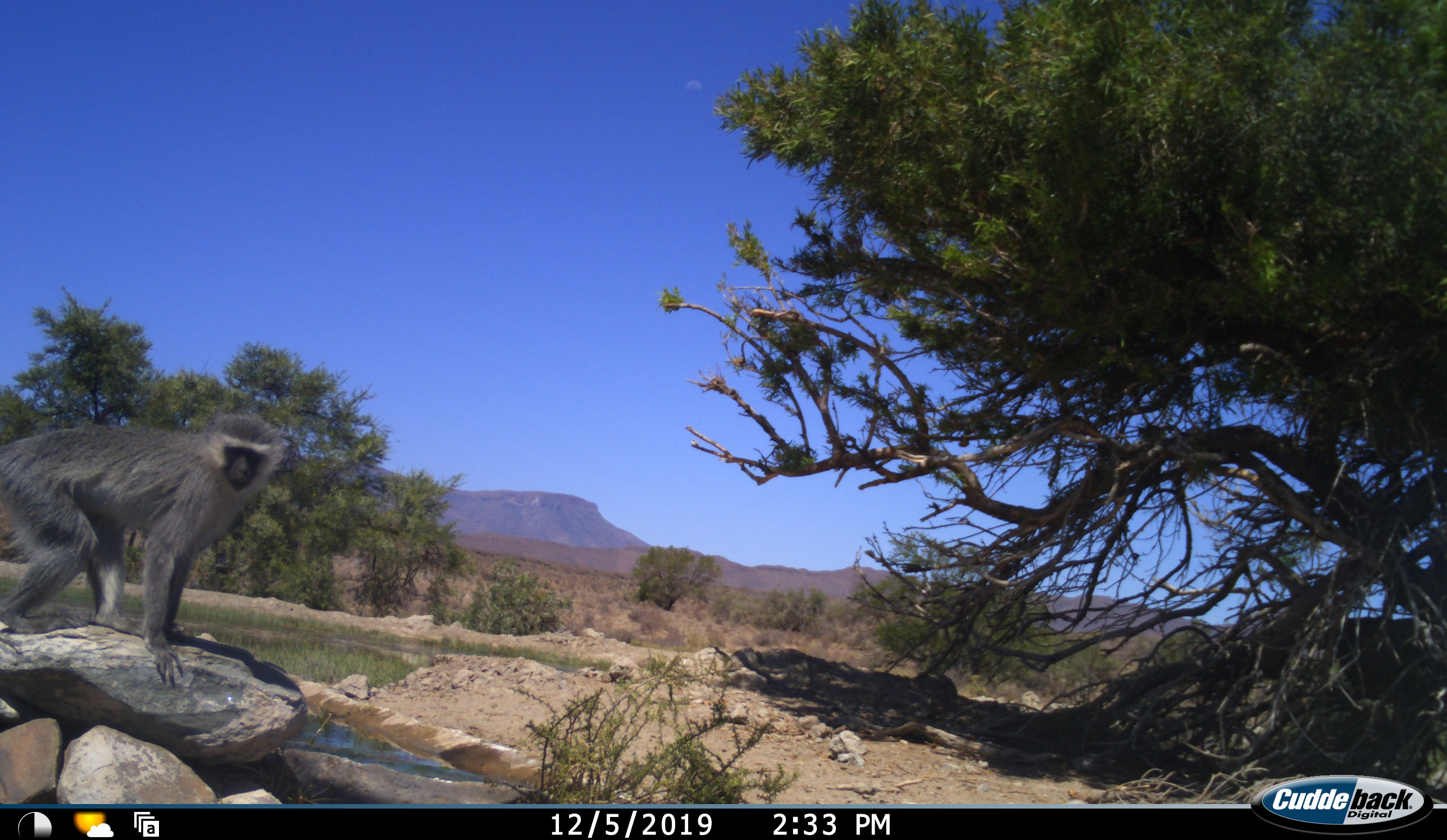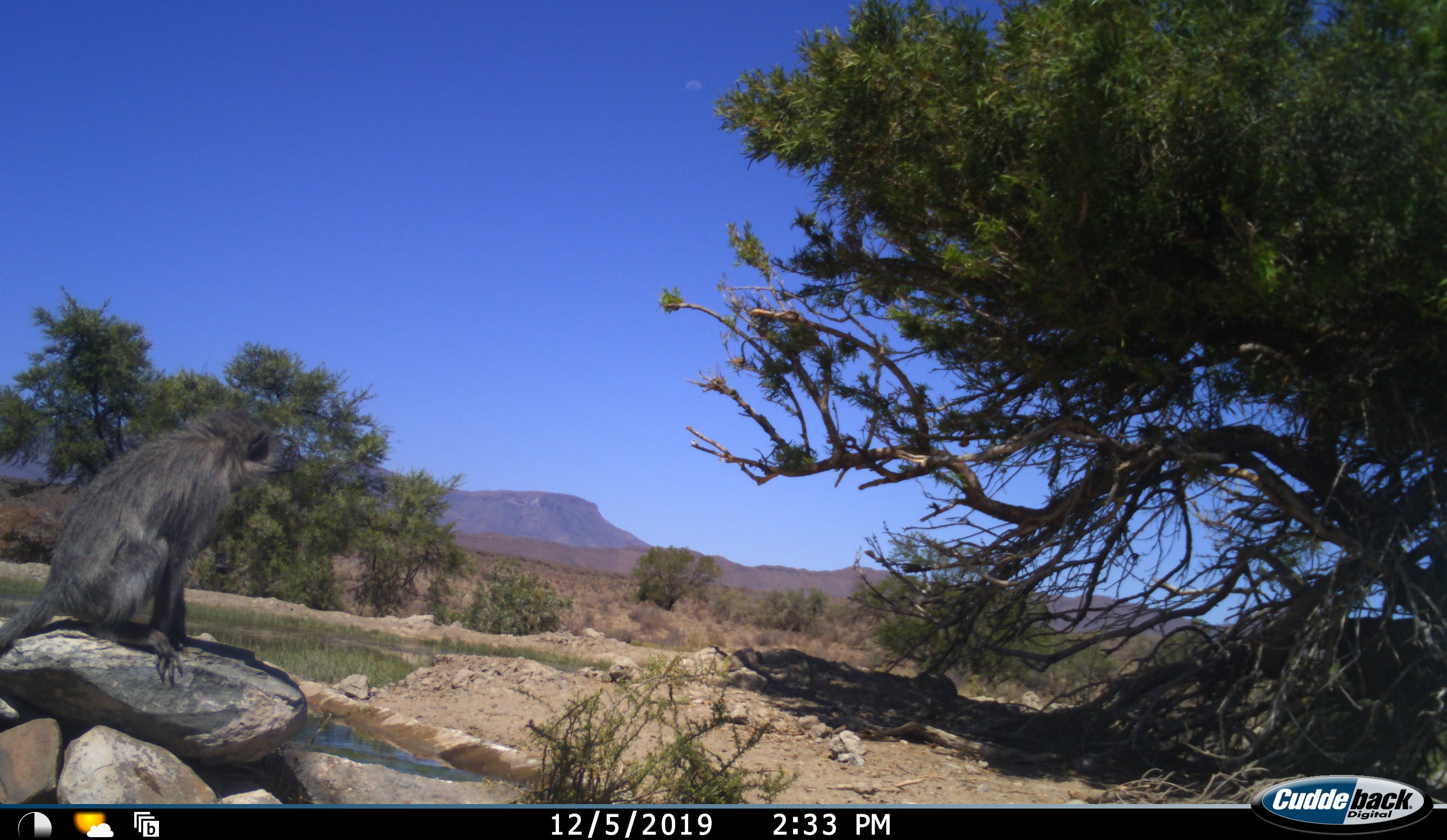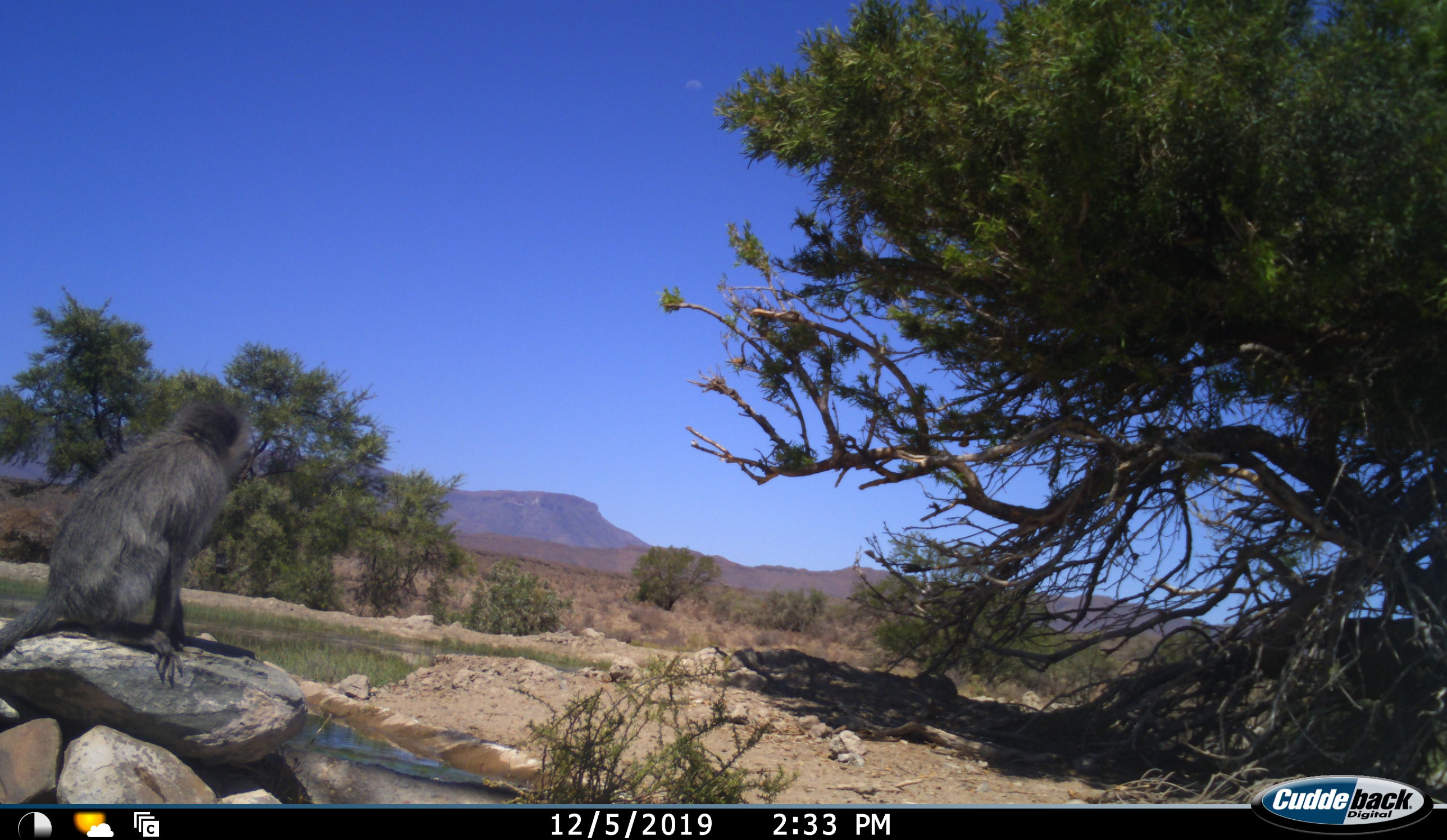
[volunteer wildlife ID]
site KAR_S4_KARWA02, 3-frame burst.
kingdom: Animalia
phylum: Chordata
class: Mammalia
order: Primates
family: Cercopithecidae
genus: Chlorocebus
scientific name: Chlorocebus pygerythrus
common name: vervet monkey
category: monkeyvervet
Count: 1.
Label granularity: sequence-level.